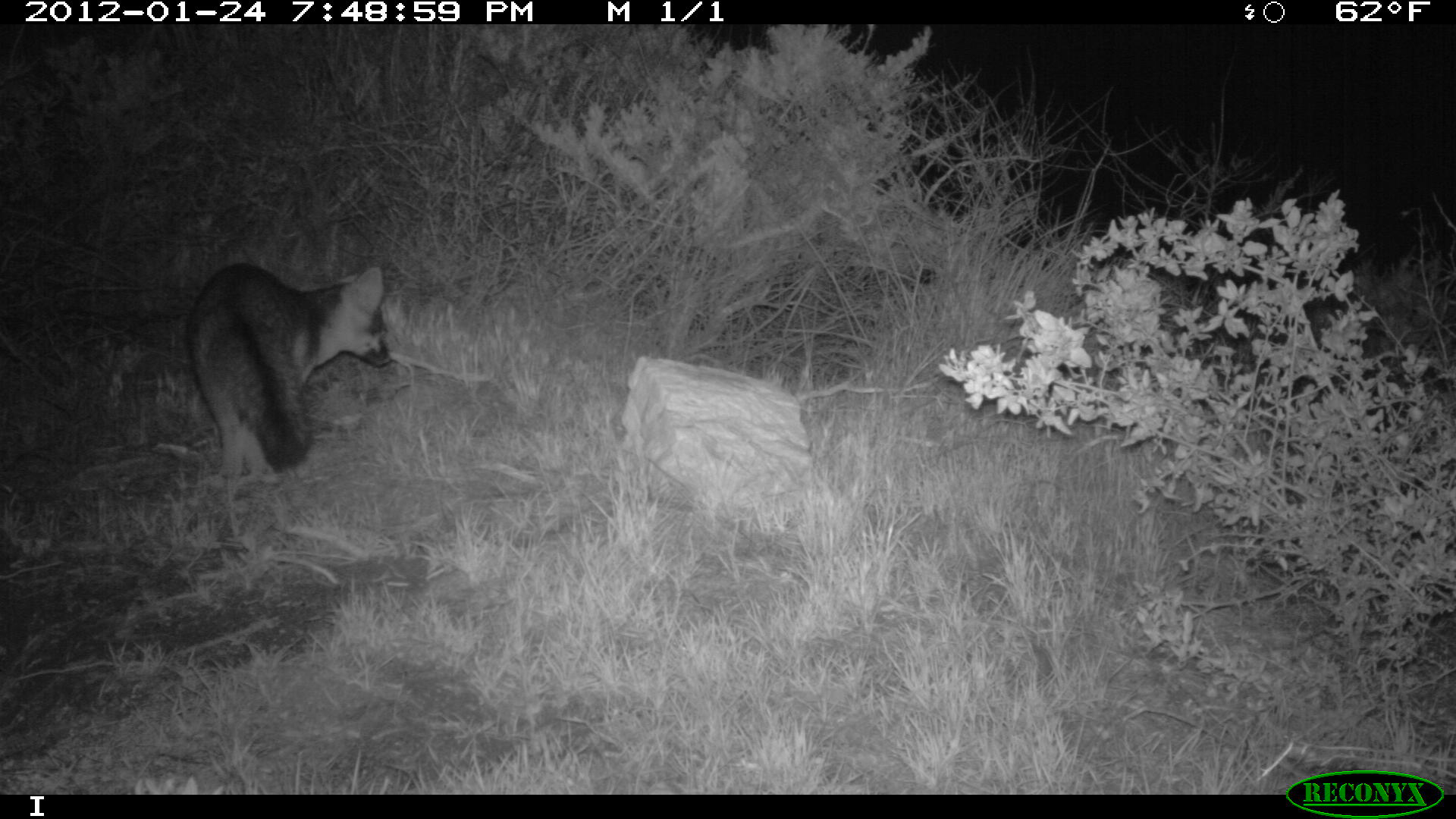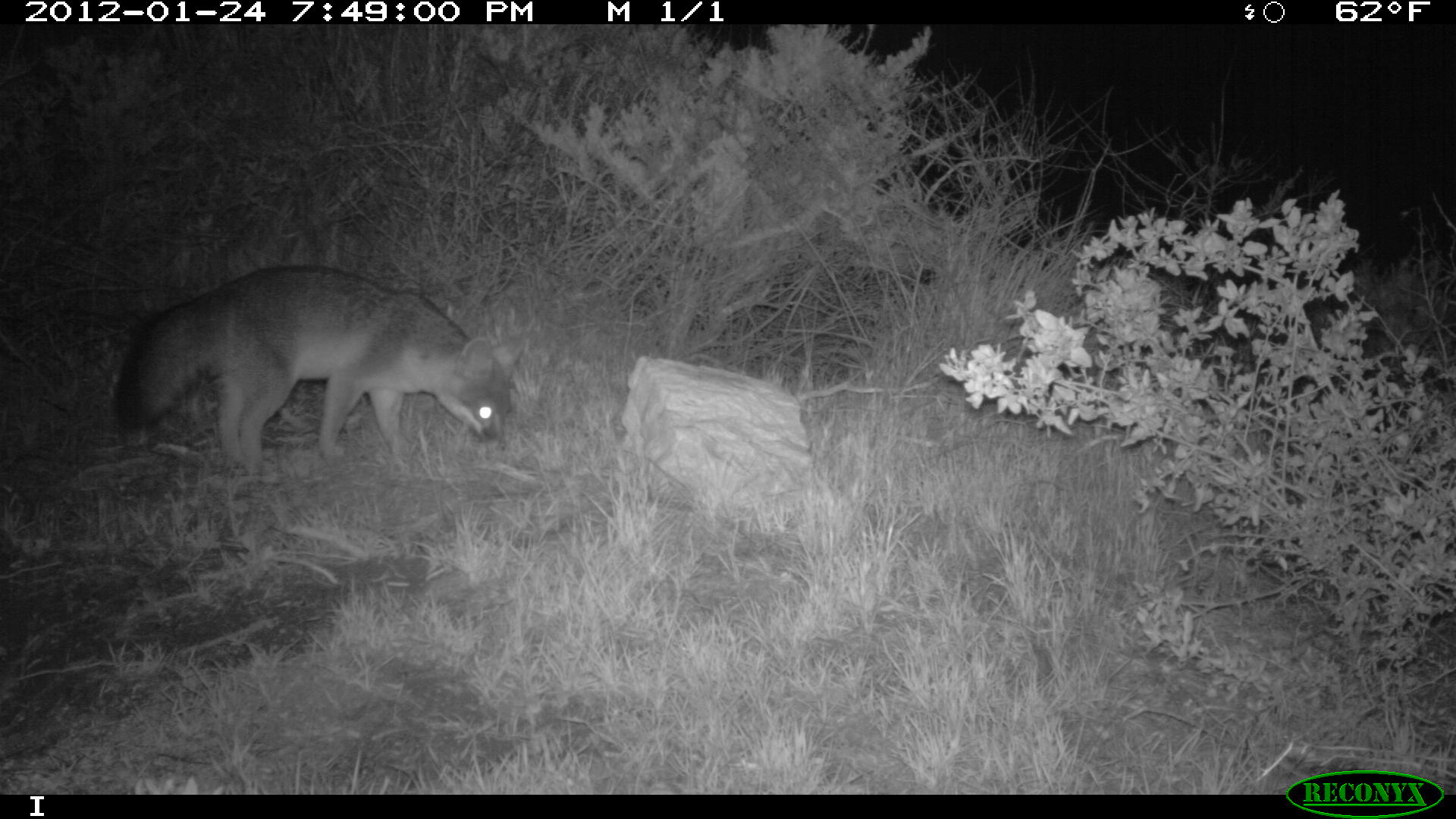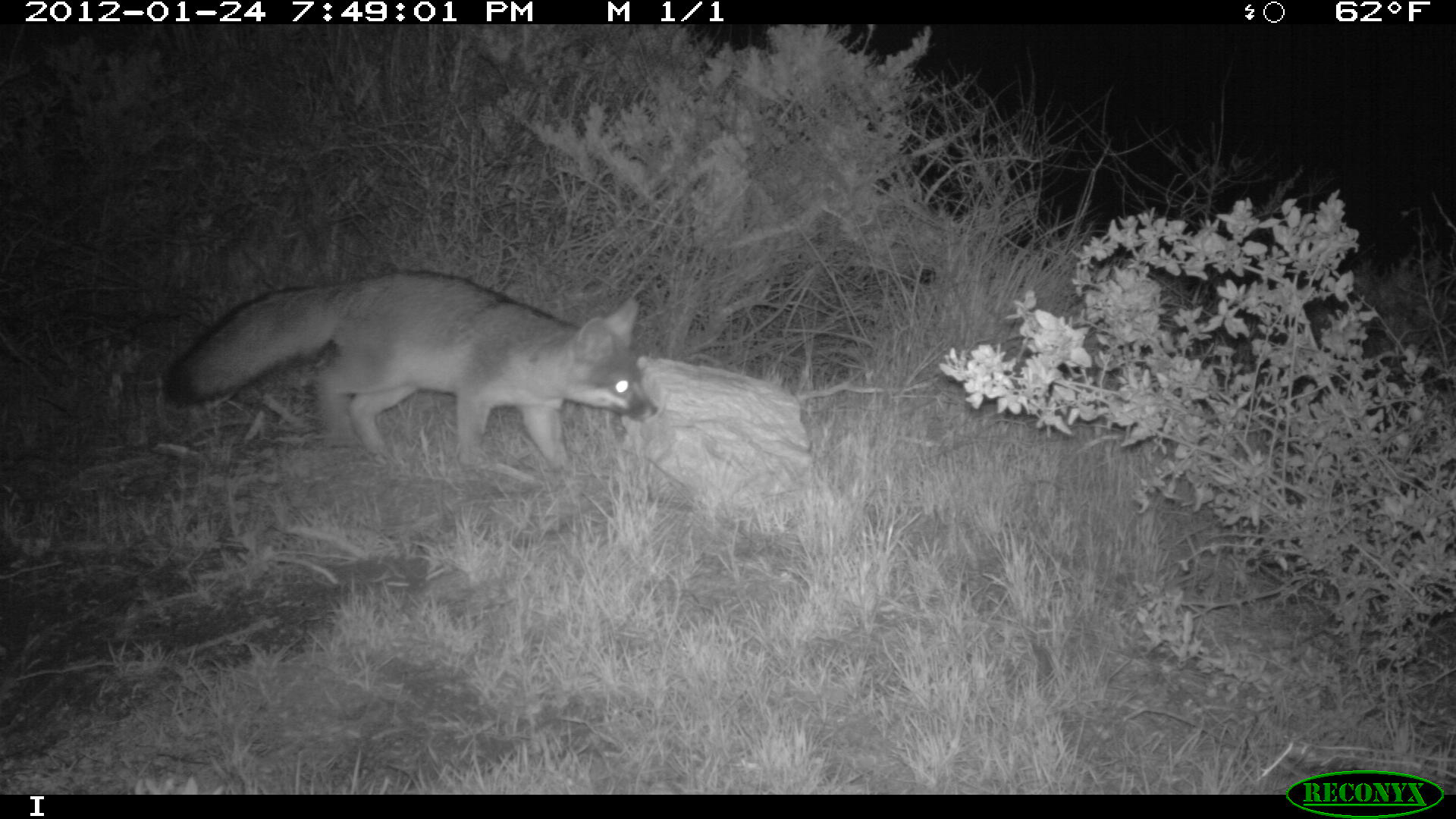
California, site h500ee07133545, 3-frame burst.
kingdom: Animalia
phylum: Chordata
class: Mammalia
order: Carnivora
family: Canidae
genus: Urocyon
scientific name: Urocyon littoralis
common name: island fox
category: fox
Fox (island fox) (Urocyon littoralis).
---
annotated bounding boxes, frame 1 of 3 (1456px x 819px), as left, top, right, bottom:
fox: 184, 262, 391, 479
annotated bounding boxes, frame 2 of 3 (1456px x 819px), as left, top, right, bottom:
fox: 114, 263, 527, 472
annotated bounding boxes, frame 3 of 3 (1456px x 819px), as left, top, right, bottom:
fox: 161, 269, 656, 473